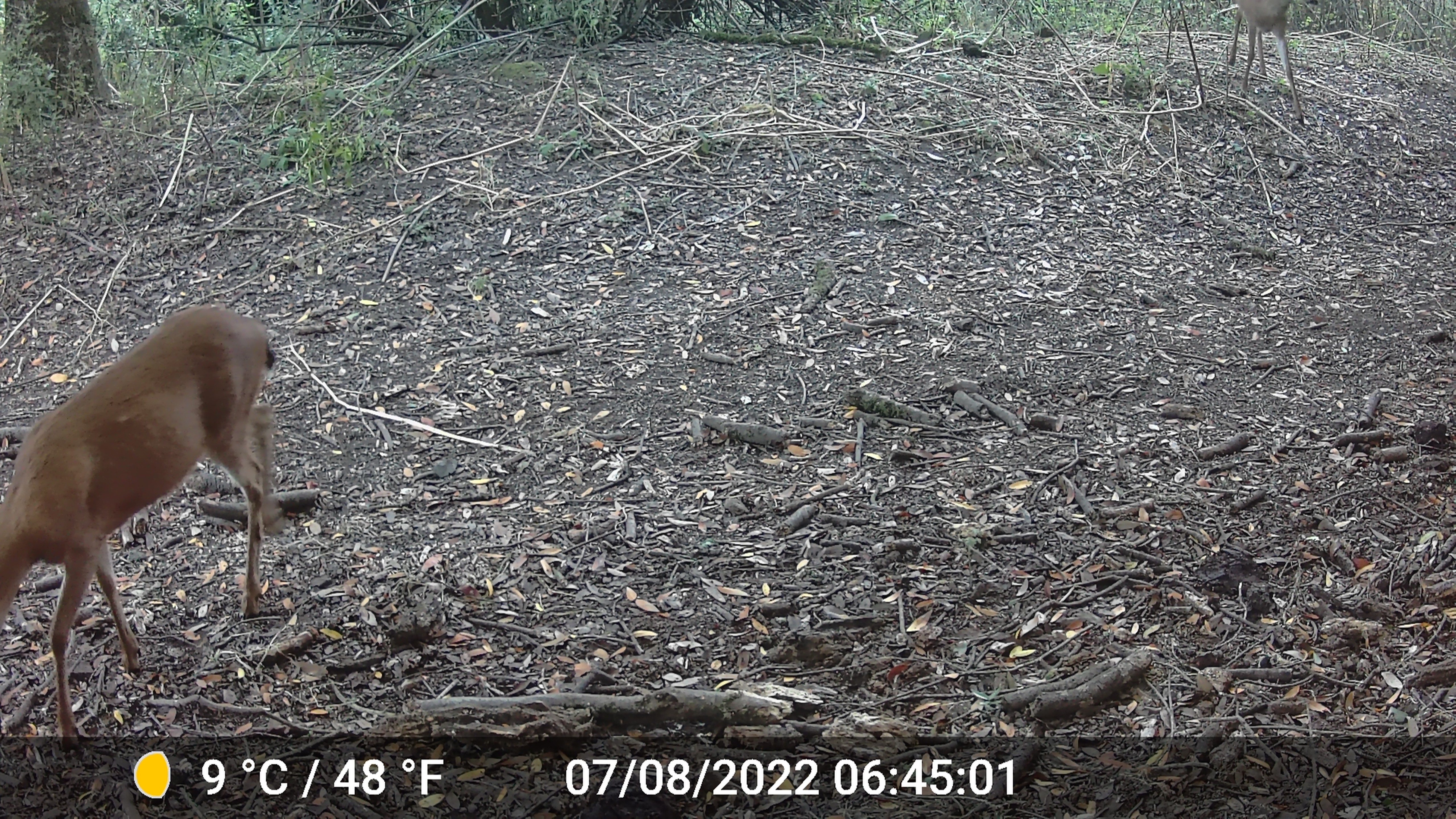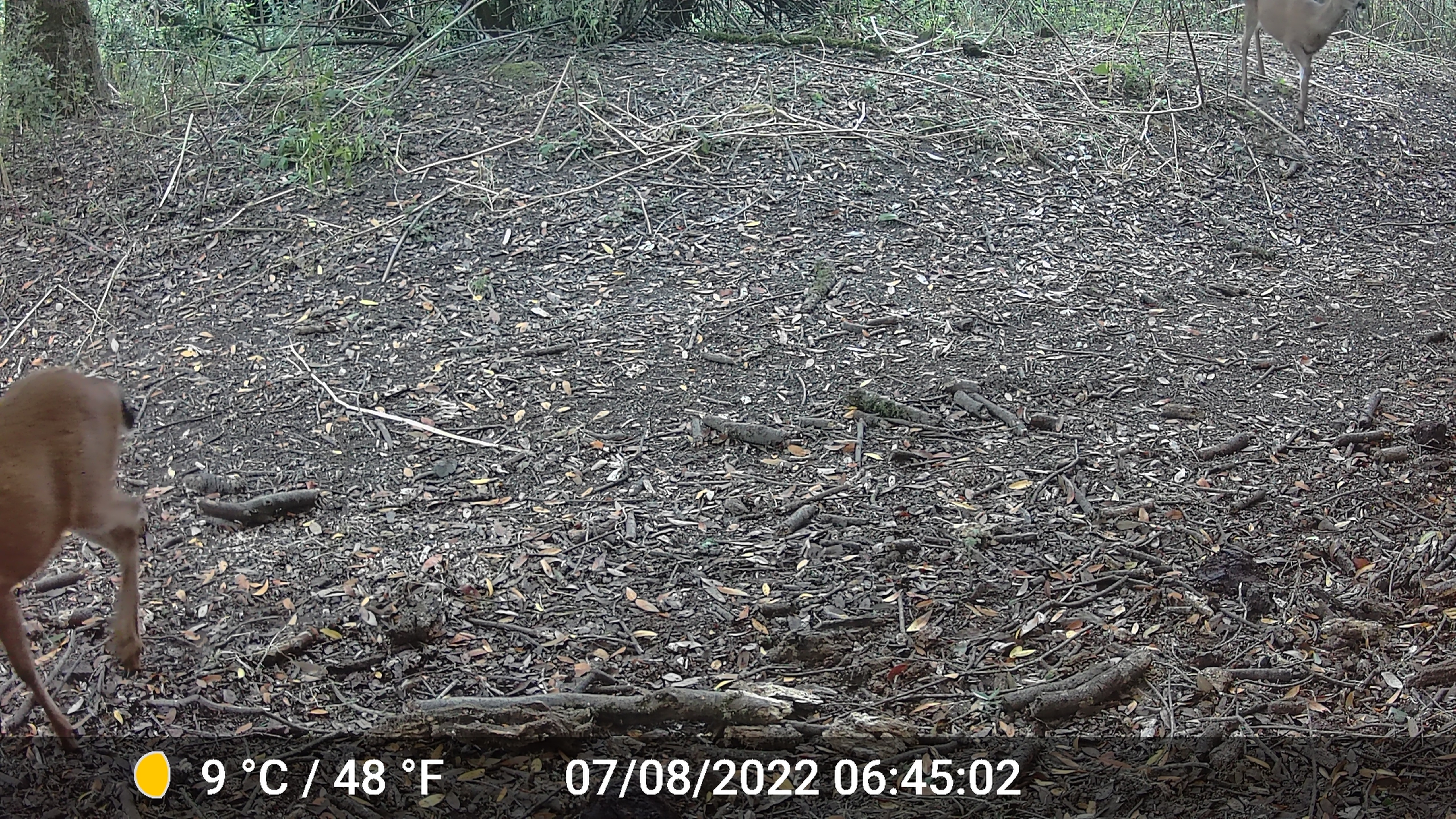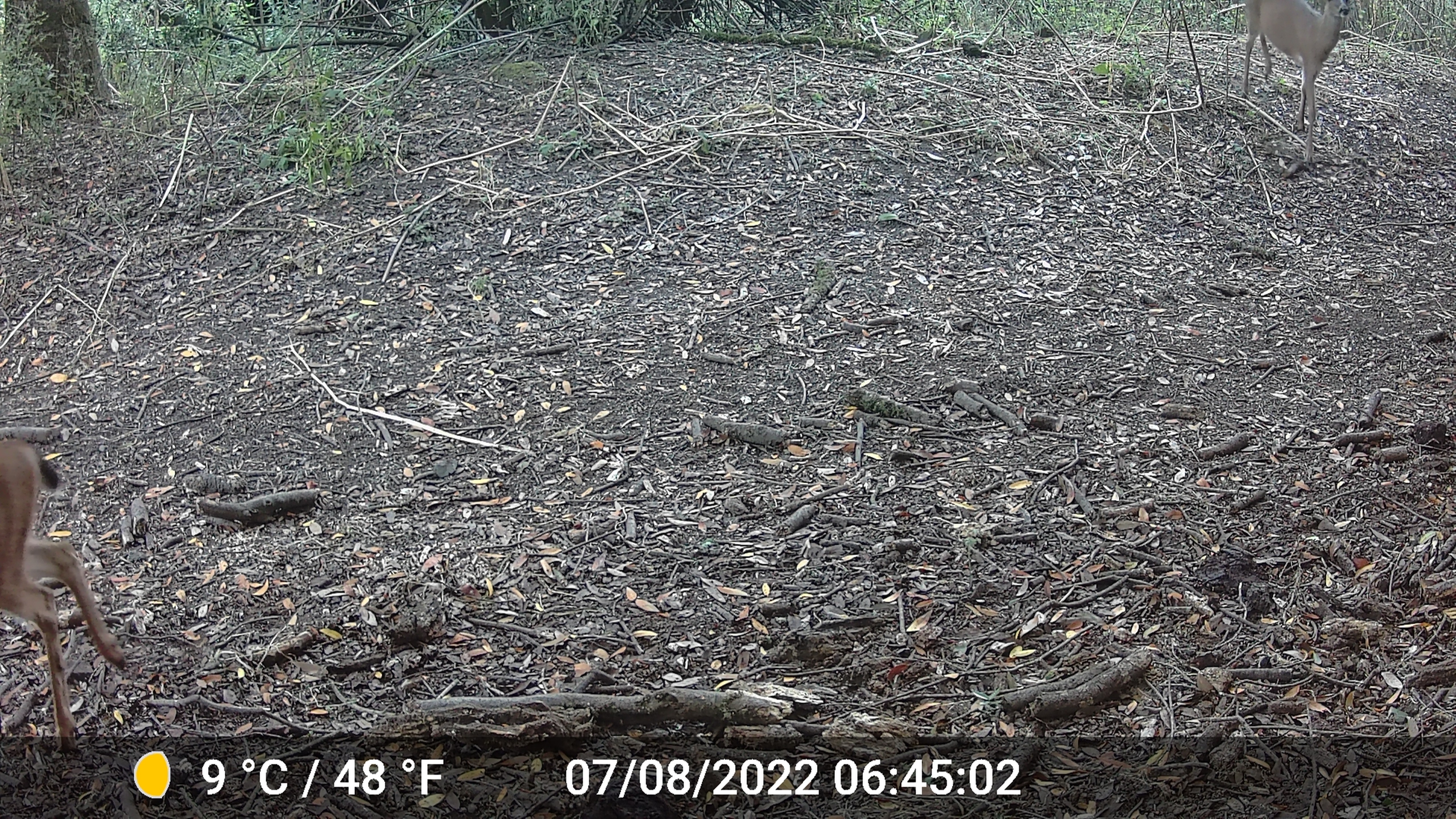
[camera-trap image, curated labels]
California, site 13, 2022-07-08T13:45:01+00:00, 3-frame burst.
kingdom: Animalia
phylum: Chordata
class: Mammalia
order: Artiodactyla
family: Cervidae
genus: Odocoileus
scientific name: Odocoileus hemionus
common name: mule deer